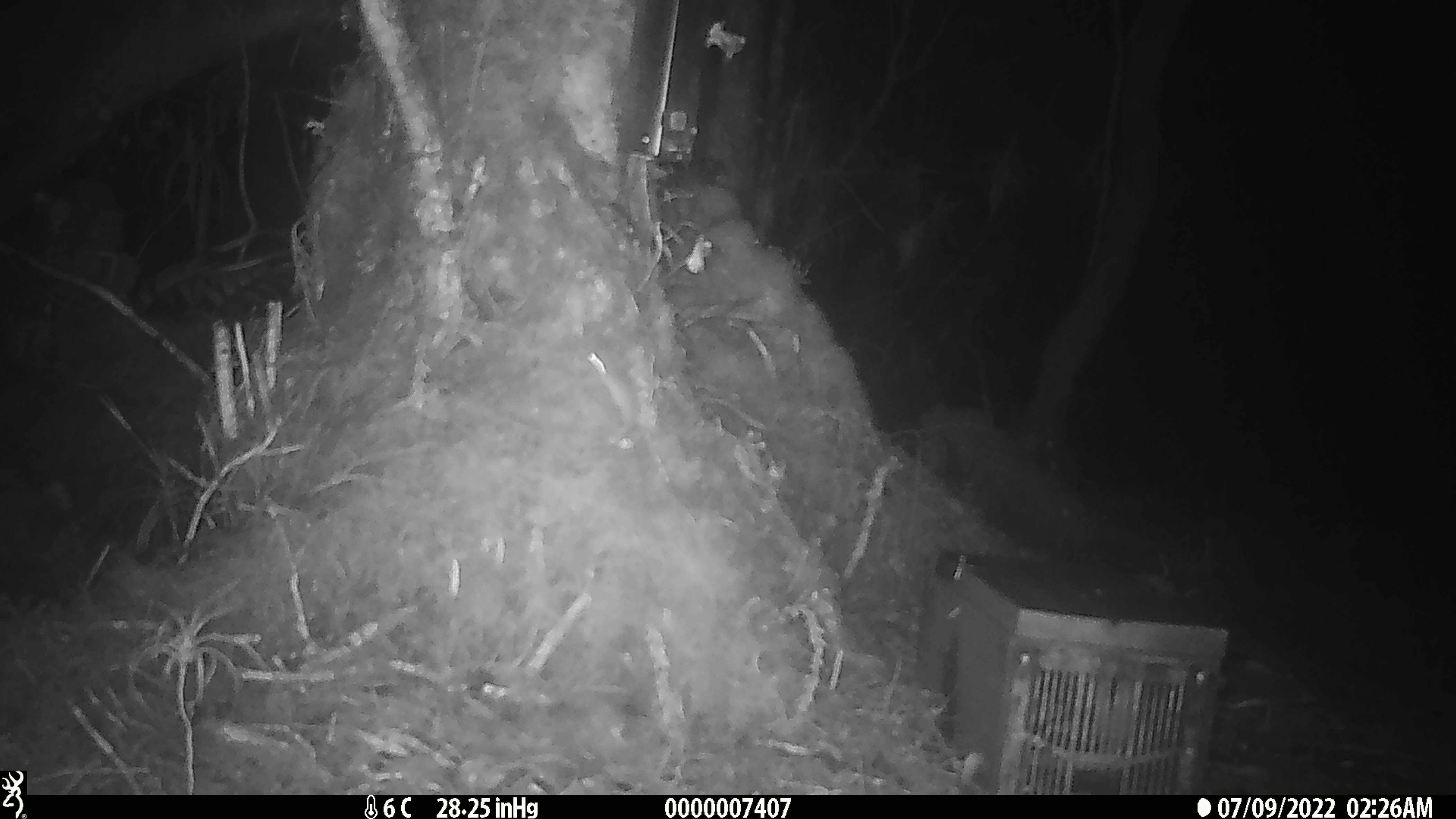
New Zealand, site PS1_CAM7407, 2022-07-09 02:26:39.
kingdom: Animalia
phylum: Chordata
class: Mammalia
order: Rodentia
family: Muridae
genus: Mus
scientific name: Mus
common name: mouse